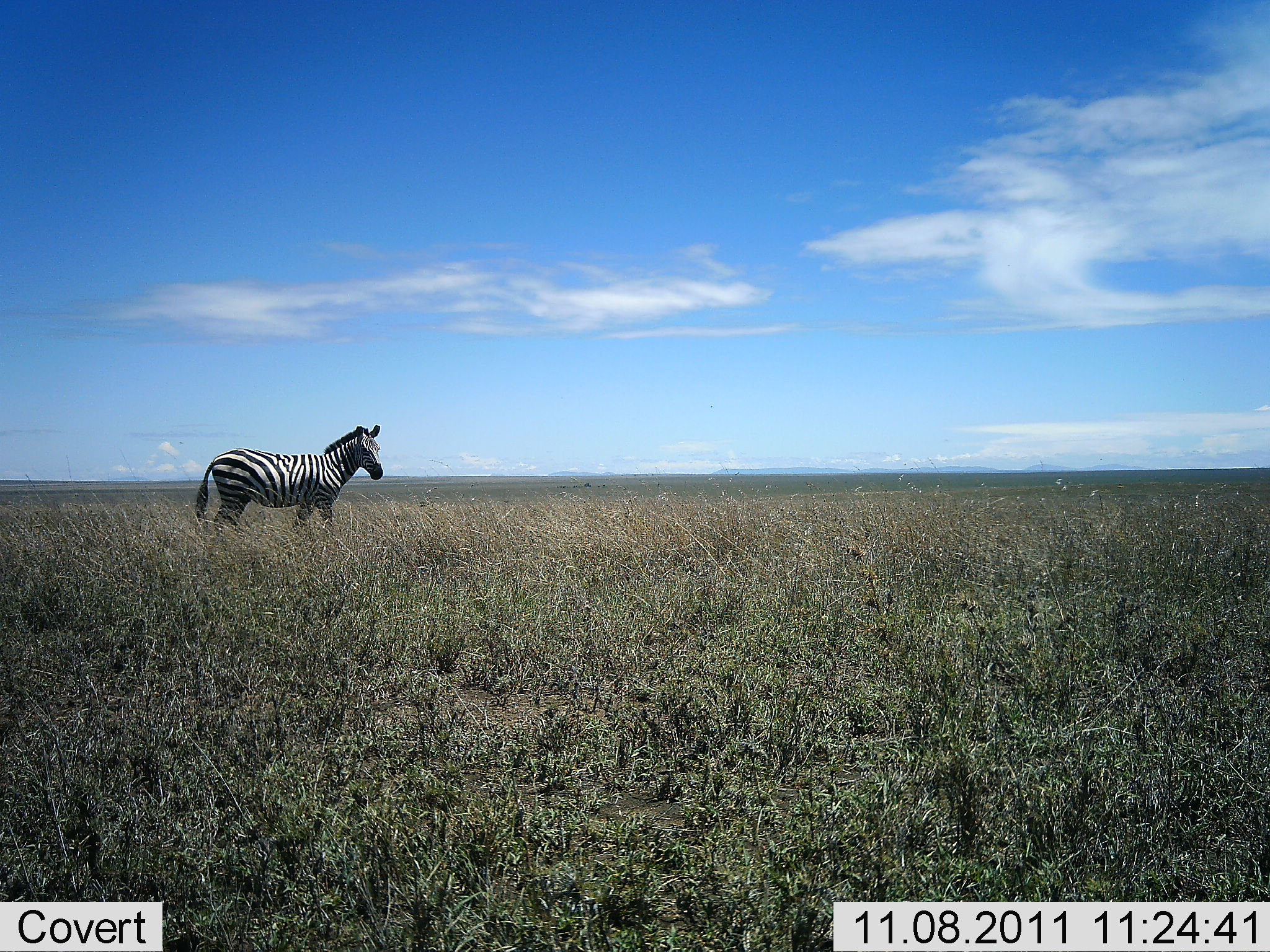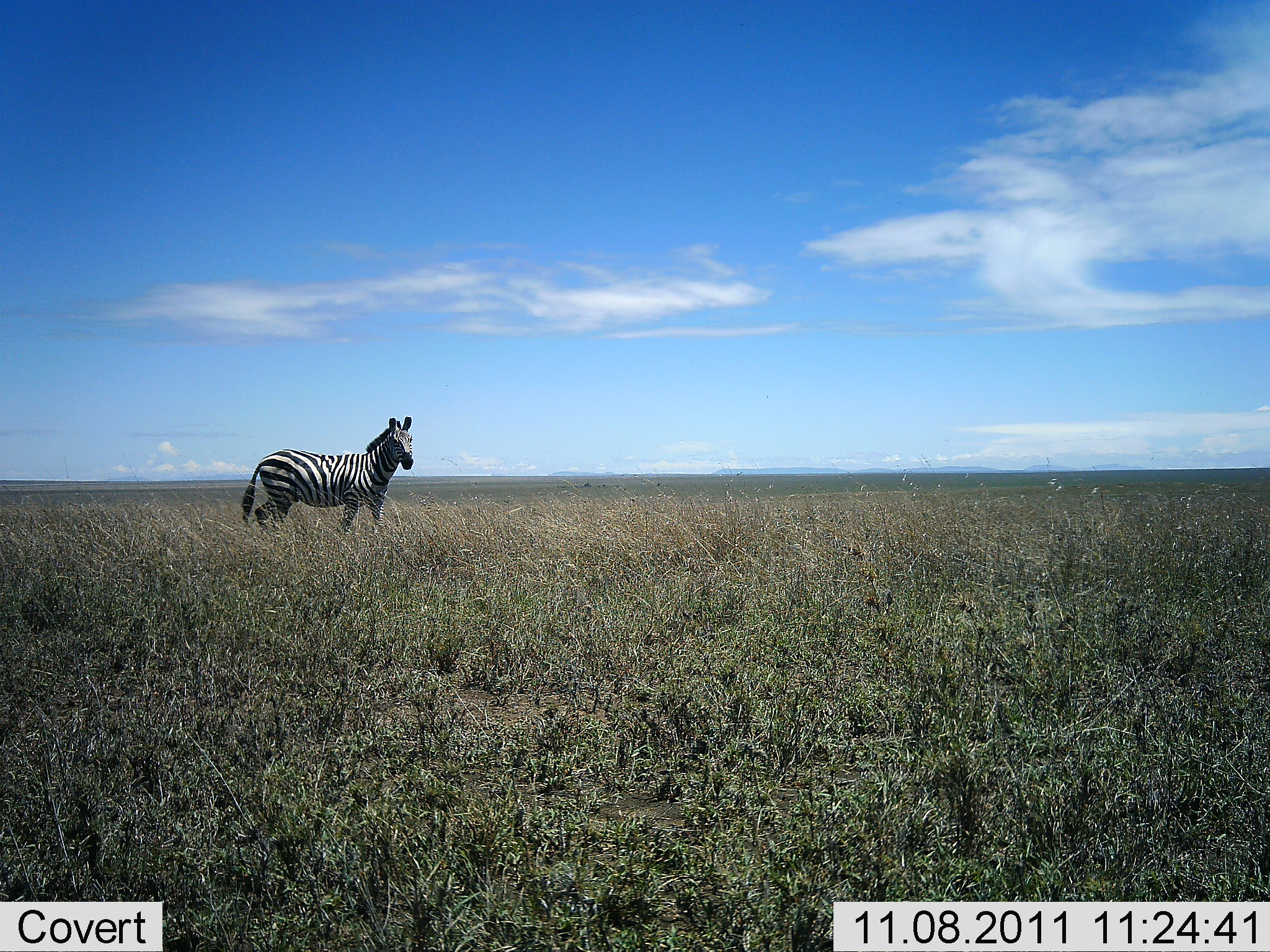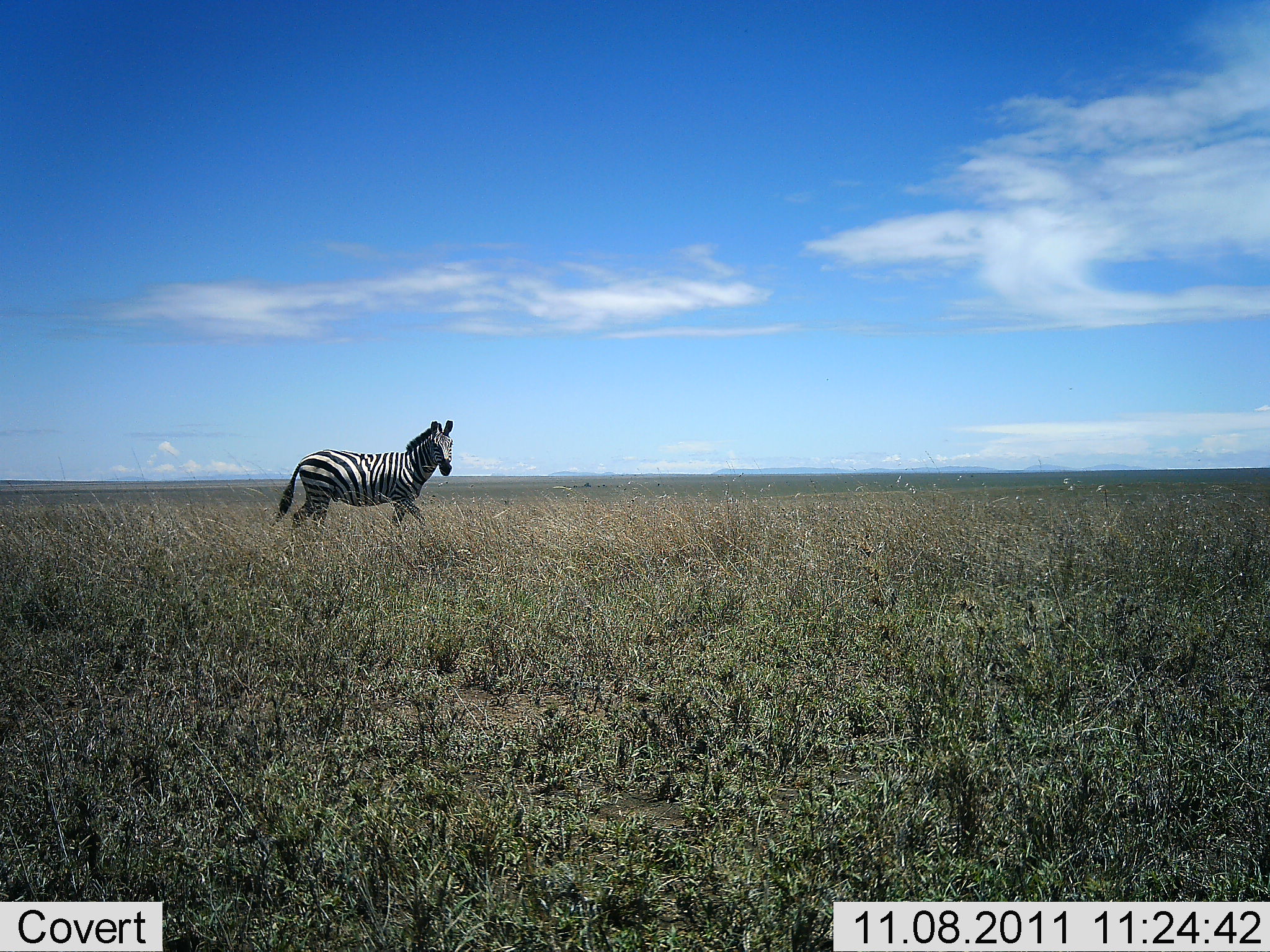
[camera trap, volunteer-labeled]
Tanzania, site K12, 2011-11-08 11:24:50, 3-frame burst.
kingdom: Animalia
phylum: Chordata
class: Mammalia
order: Perissodactyla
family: Equidae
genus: Equus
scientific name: Equus quagga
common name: plains zebra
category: zebra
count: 1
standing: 0%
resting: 0%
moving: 100%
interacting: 0%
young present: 0%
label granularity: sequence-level